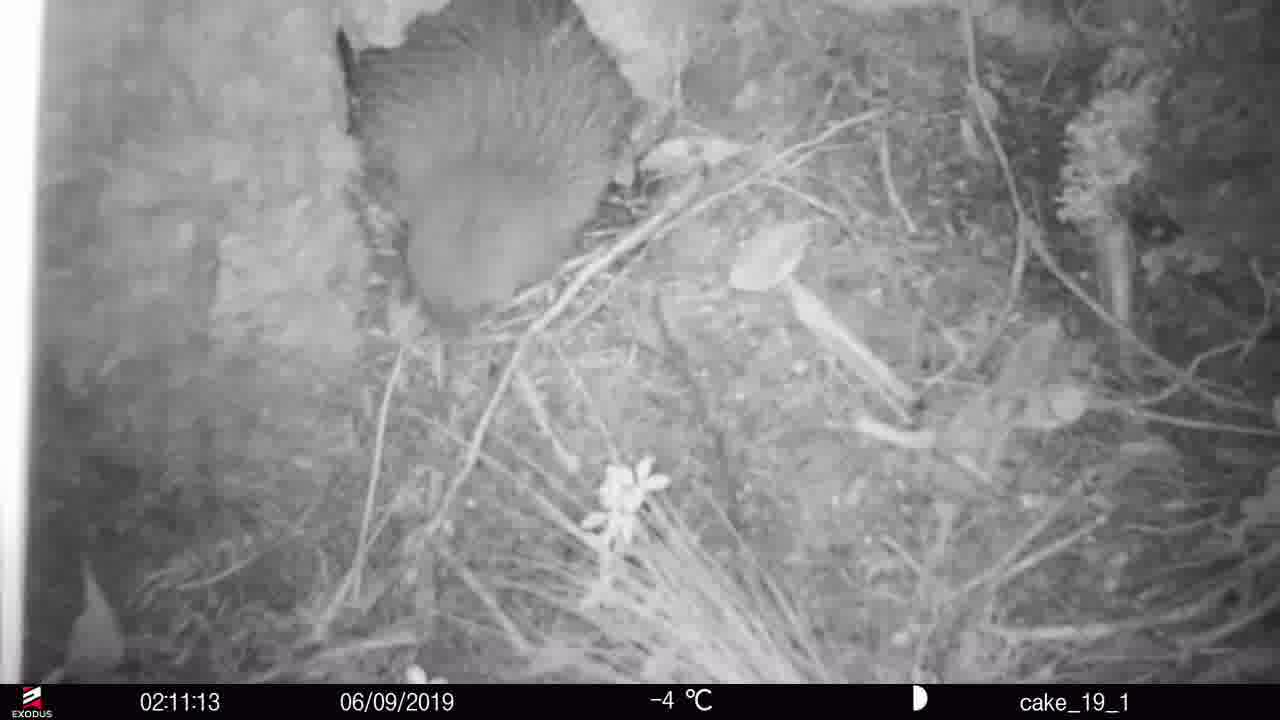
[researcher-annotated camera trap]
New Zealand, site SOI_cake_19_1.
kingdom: Animalia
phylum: Chordata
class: Aves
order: Apterygiformes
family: Apterygidae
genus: Apteryx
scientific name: Apteryx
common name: kiwi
Kiwi (Apteryx).